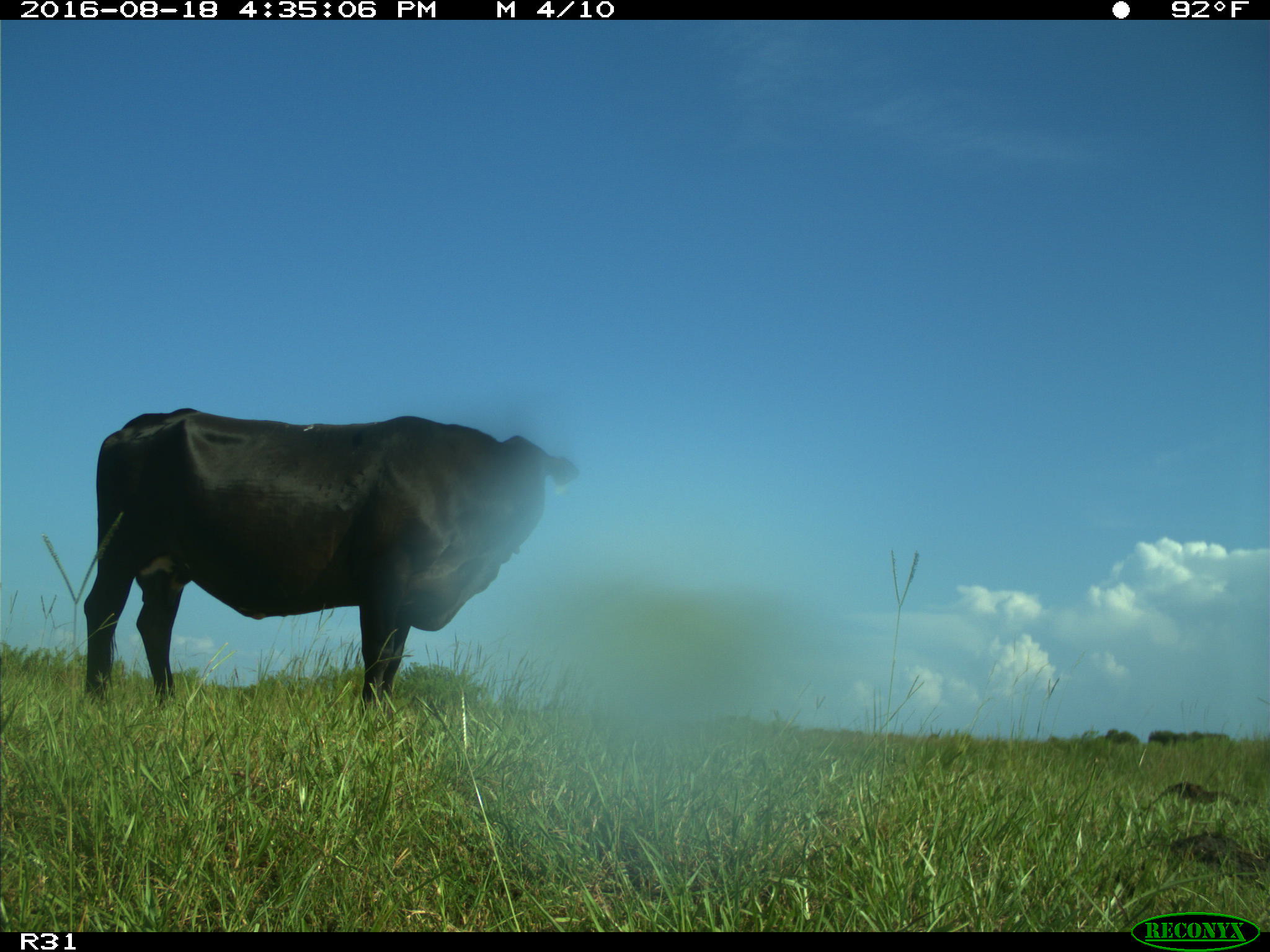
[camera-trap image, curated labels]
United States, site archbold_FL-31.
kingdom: Animalia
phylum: Chordata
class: Mammalia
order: Artiodactyla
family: Bovidae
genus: Bos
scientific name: Bos taurus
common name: domestic cow